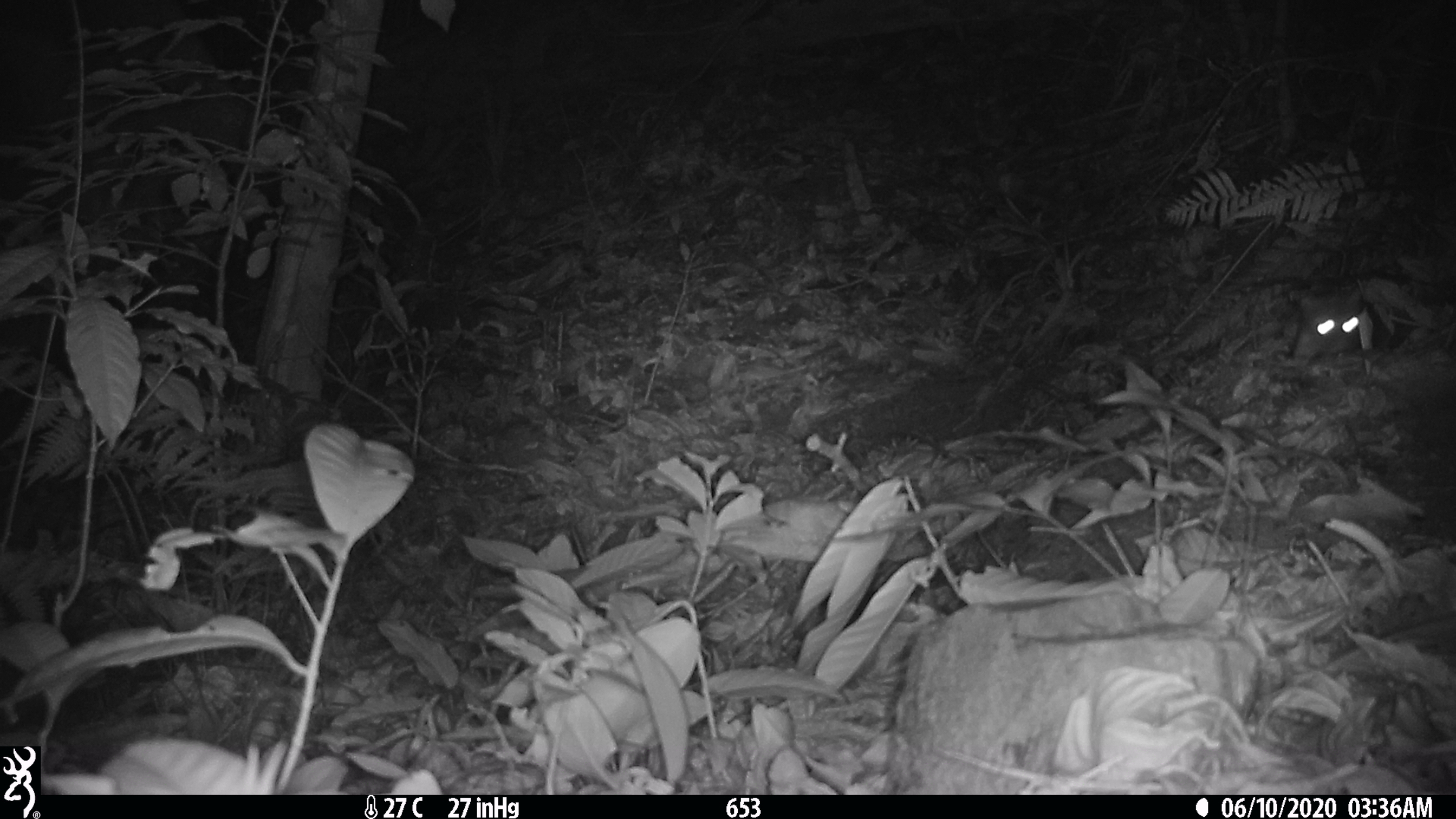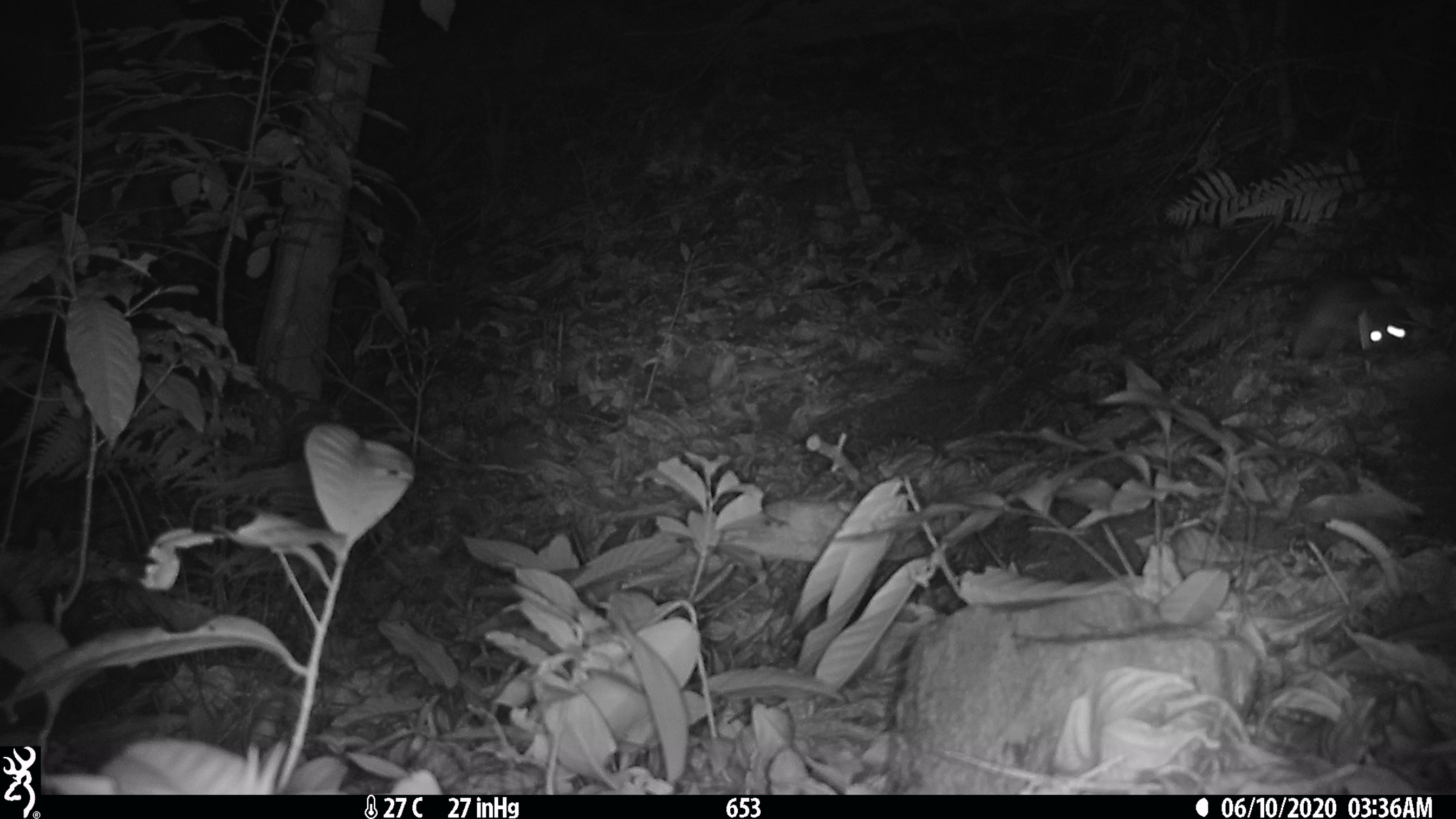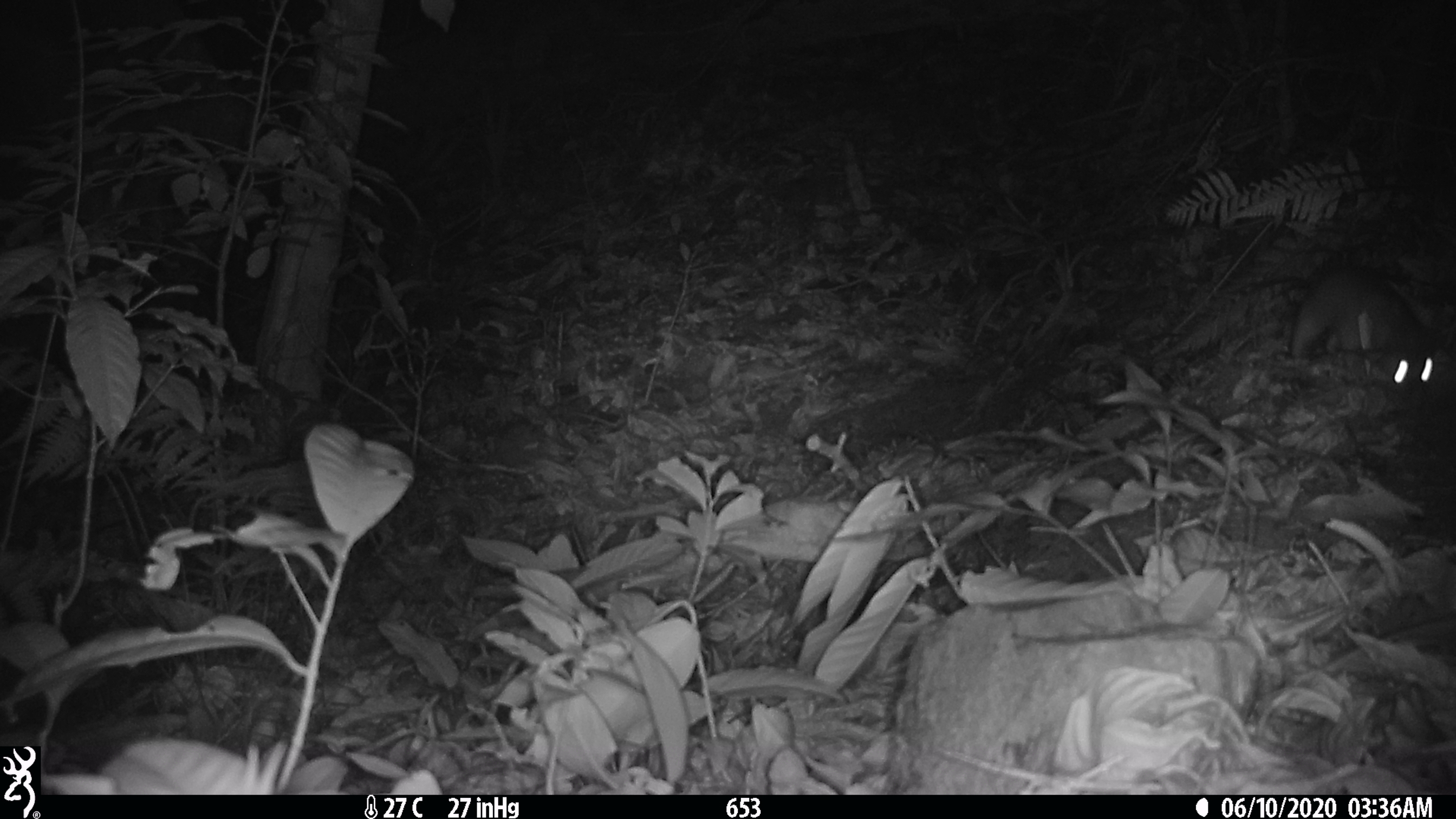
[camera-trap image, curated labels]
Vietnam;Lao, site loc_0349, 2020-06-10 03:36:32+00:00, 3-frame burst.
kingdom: Animalia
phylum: Chordata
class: Mammalia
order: Carnivora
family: Mustelidae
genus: Melogale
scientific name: Melogale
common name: ferret badger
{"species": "ferret badger (Melogale)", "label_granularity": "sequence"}